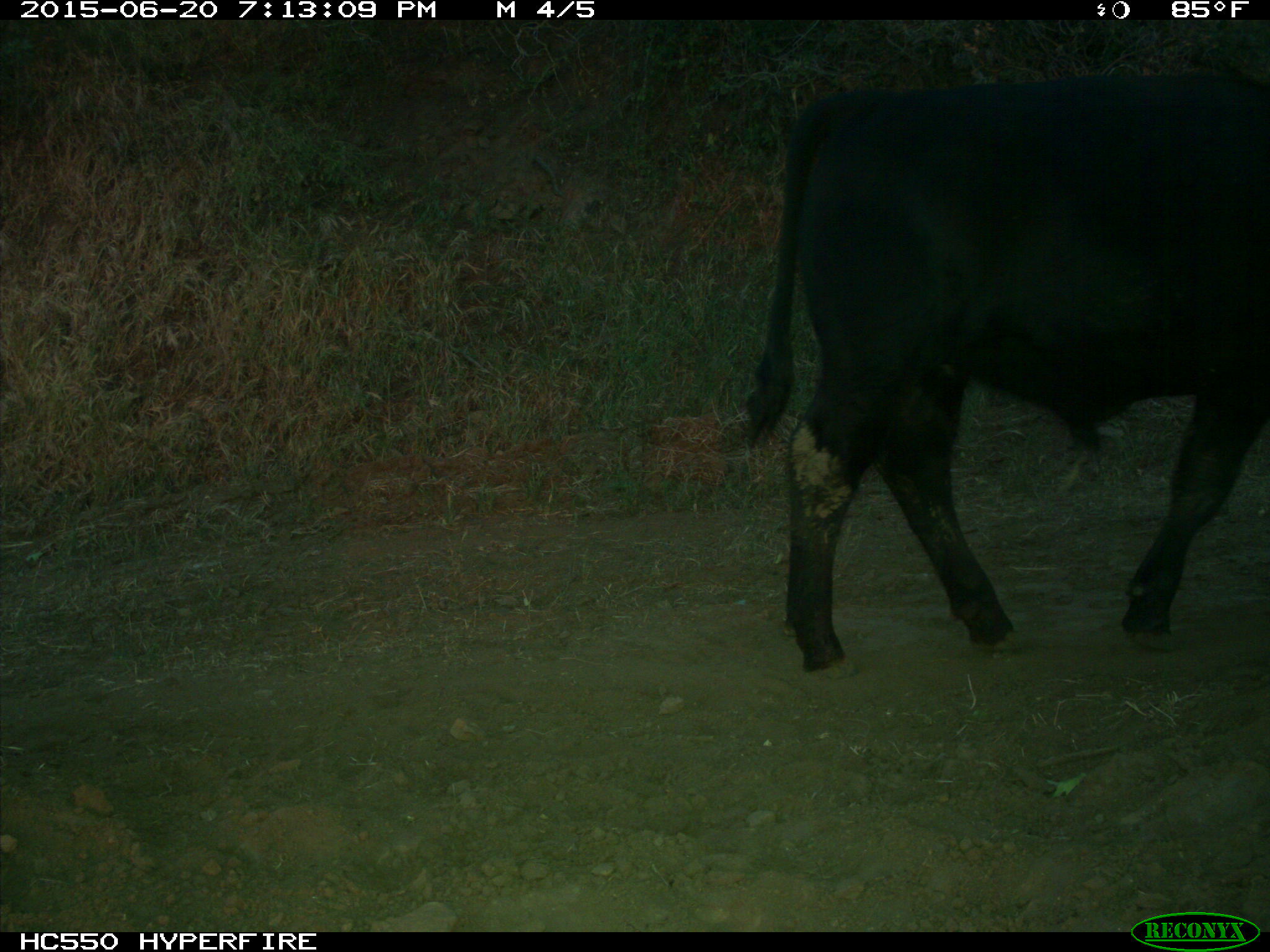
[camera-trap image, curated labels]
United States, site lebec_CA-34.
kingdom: Animalia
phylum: Chordata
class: Mammalia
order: Artiodactyla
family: Bovidae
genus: Bos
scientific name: Bos taurus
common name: domestic cow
Bos taurus (domestic cow).